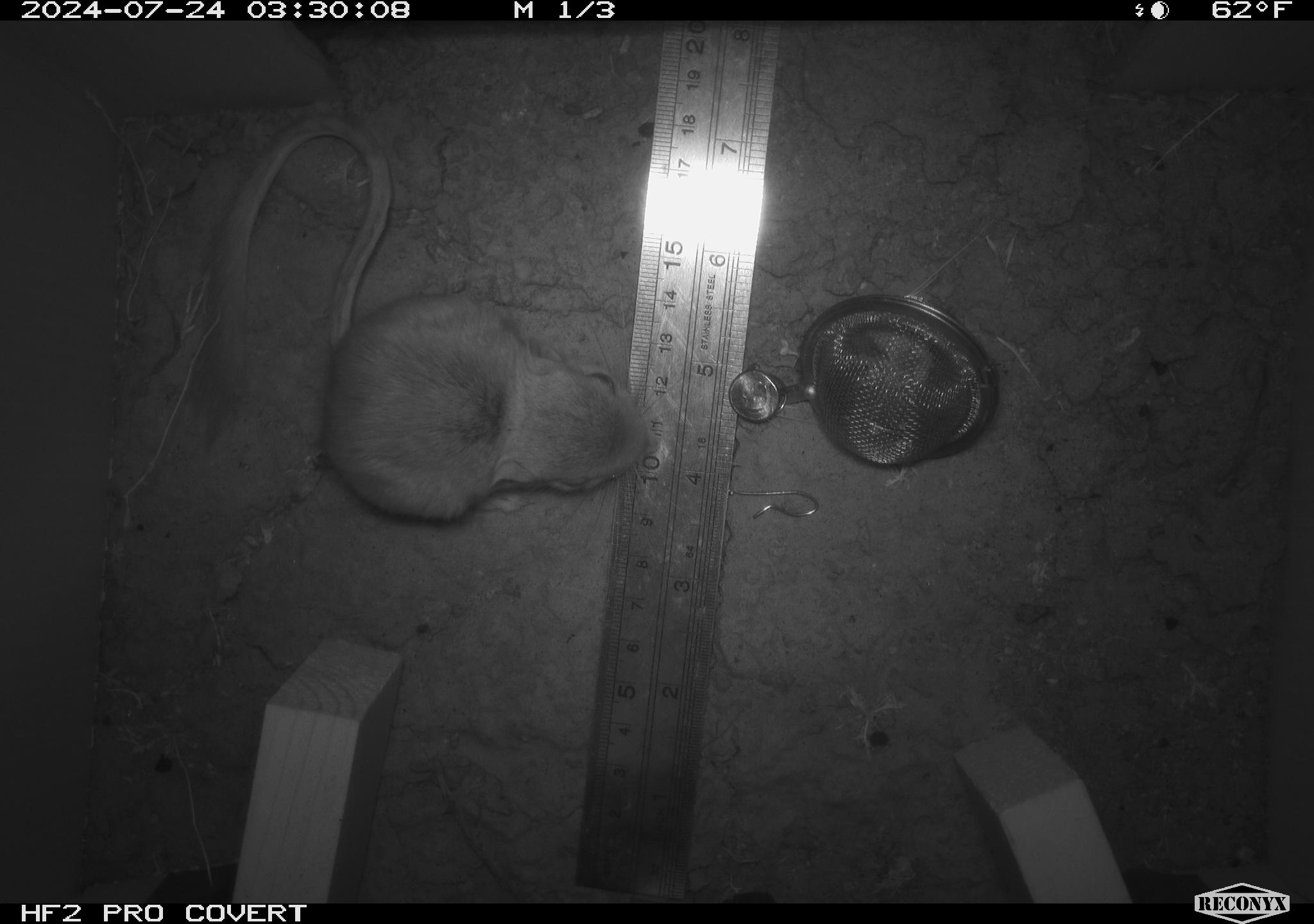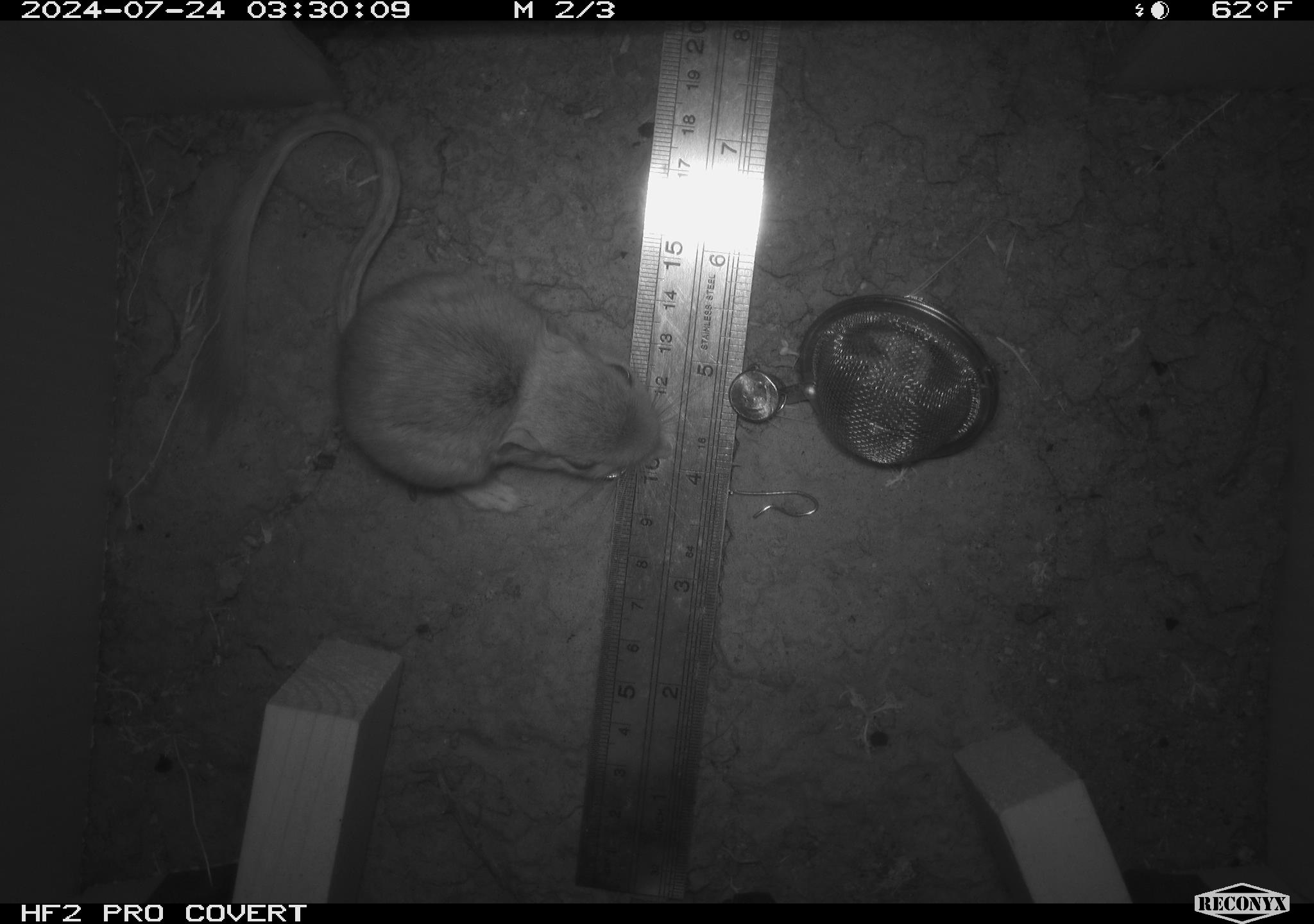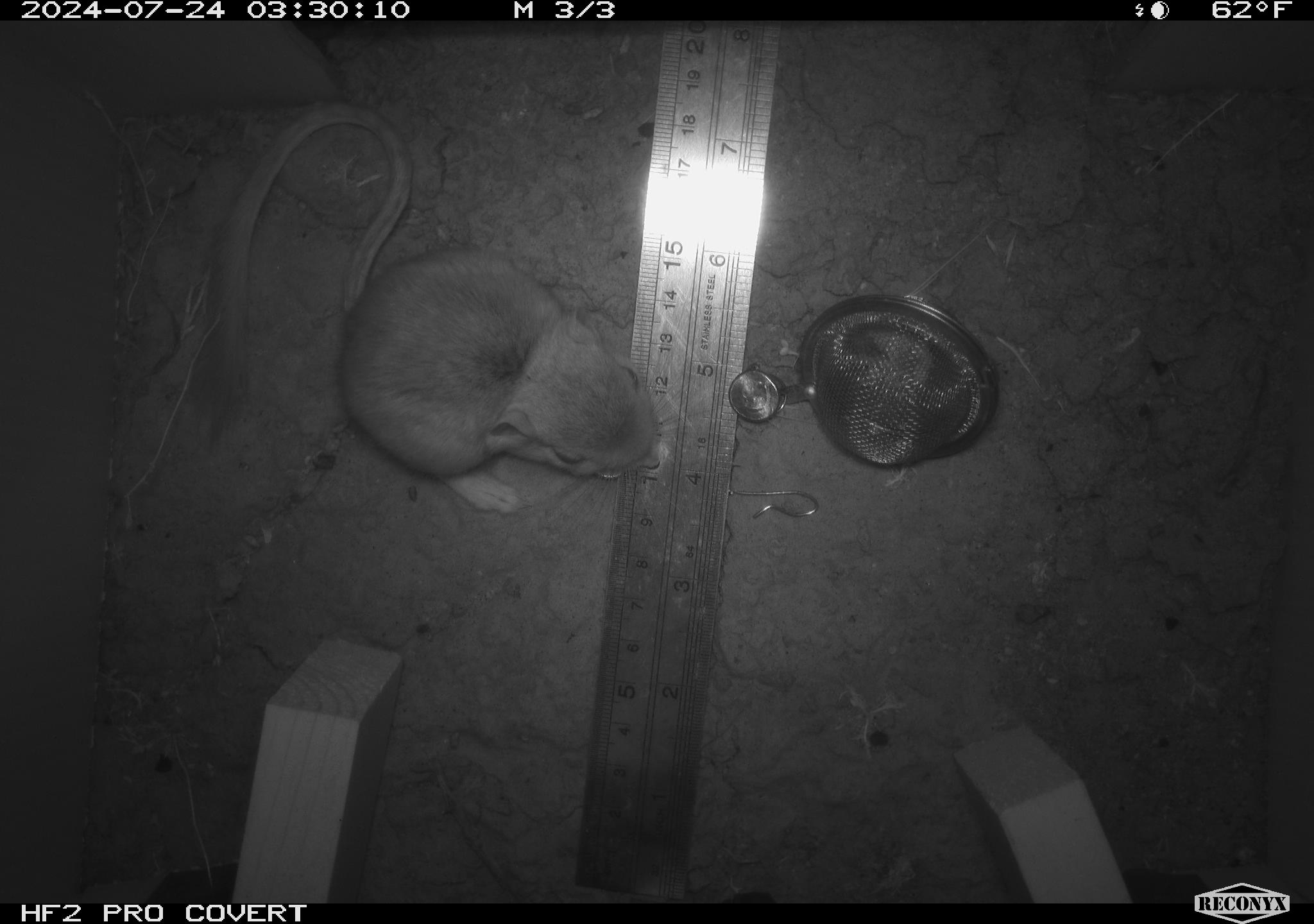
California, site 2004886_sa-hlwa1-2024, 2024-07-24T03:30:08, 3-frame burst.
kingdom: Animalia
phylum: Chordata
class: Mammalia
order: Rodentia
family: Heteromyidae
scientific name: Heteromyidae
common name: kangaroo rats and pocket mice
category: heteromyidae family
Heteromyidae family (kangaroo rats and pocket mice) (Heteromyidae).